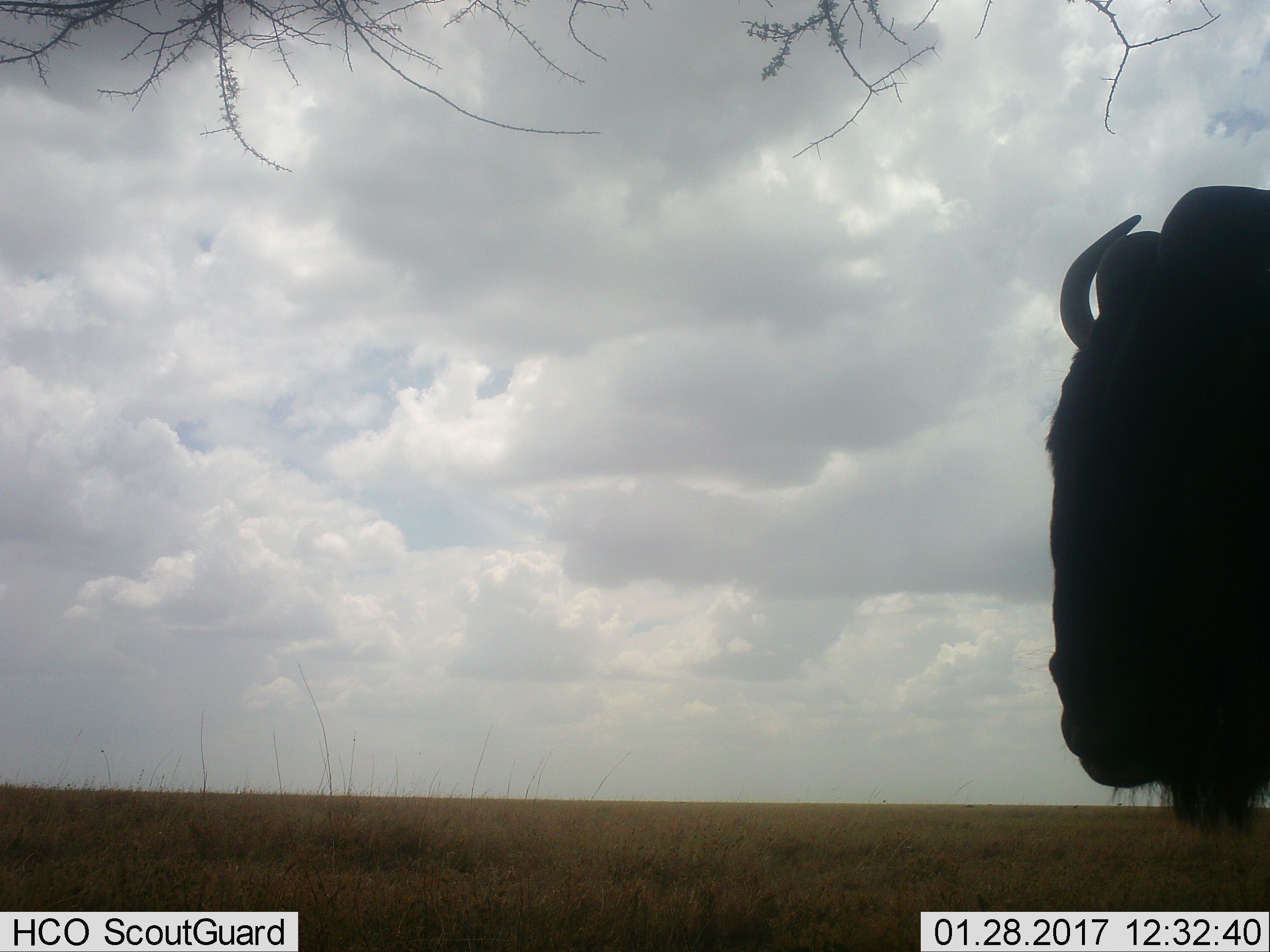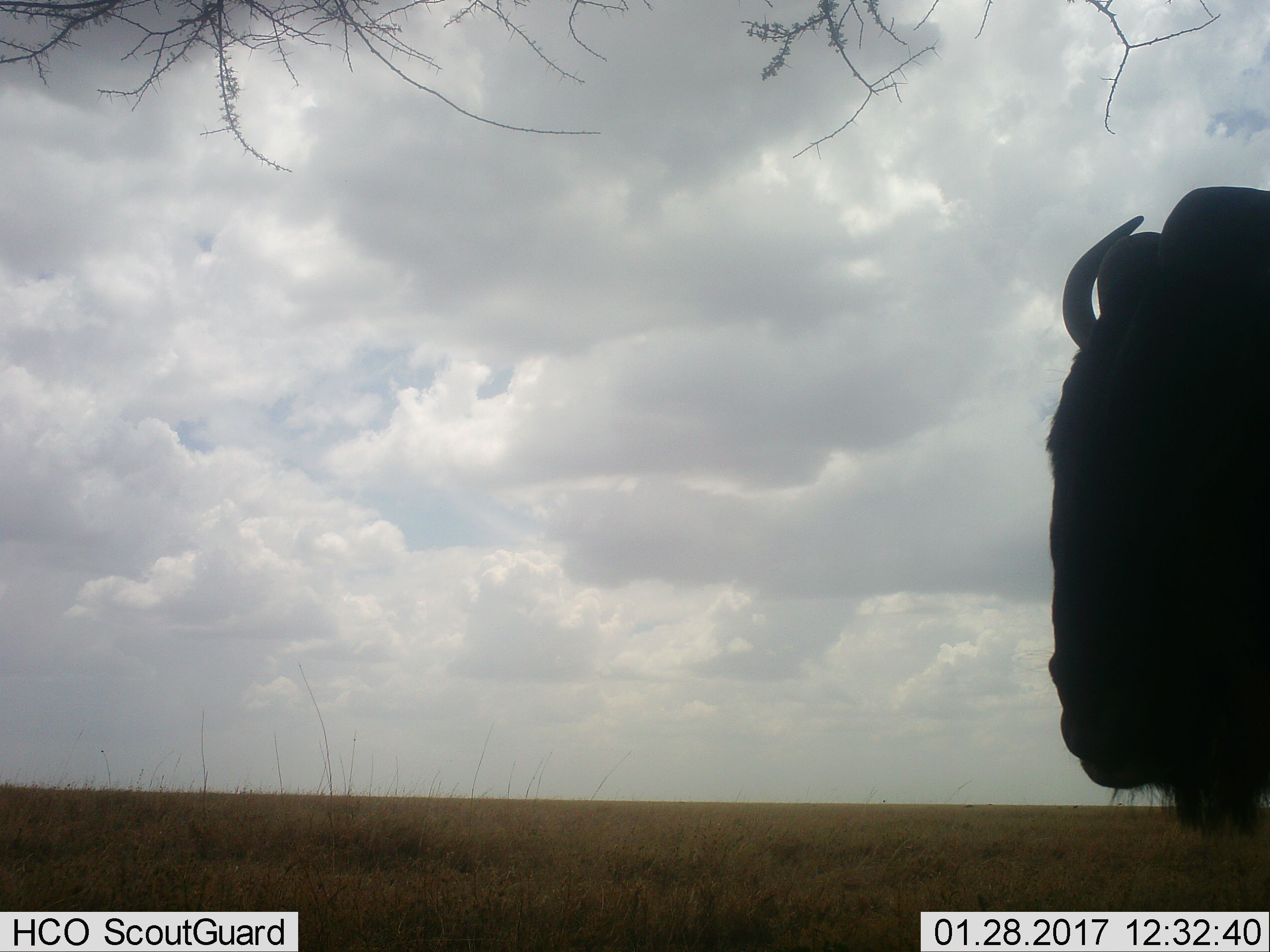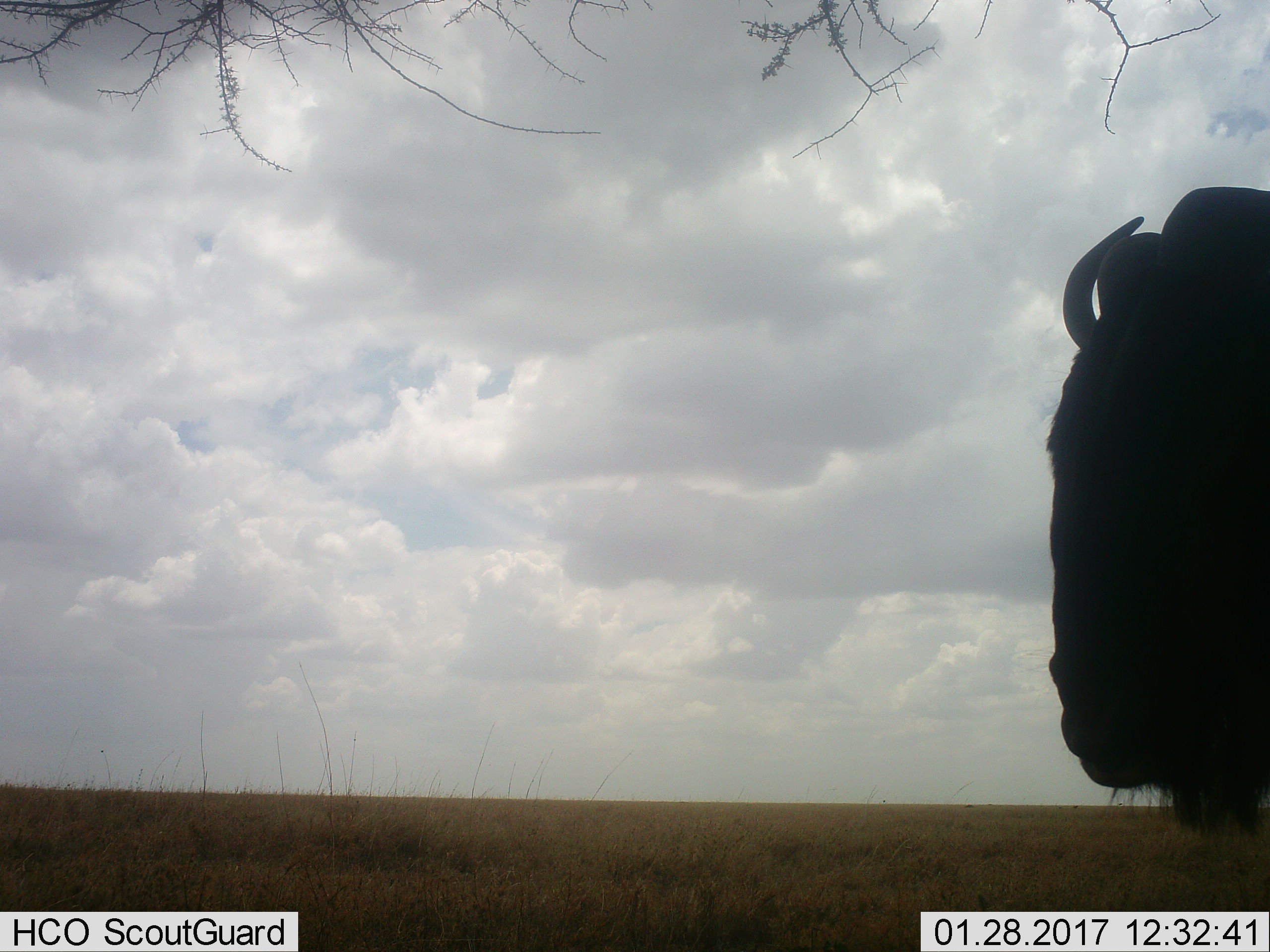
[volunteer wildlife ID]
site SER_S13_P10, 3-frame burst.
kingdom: Animalia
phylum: Chordata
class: Mammalia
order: Artiodactyla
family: Bovidae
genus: Connochaetes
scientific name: Connochaetes taurinus taurinus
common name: blue wildebeest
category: wildebeestblue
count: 1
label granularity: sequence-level